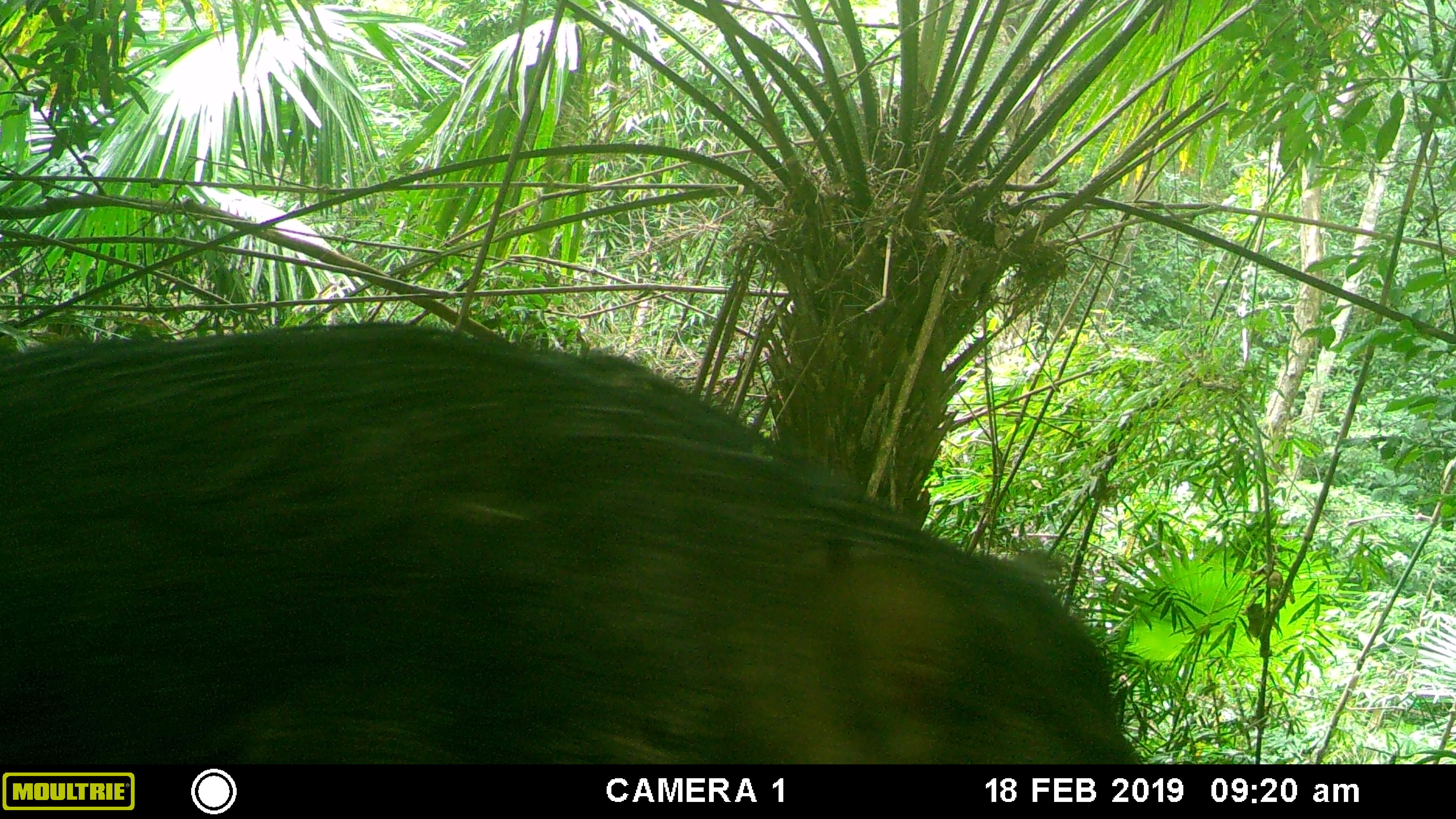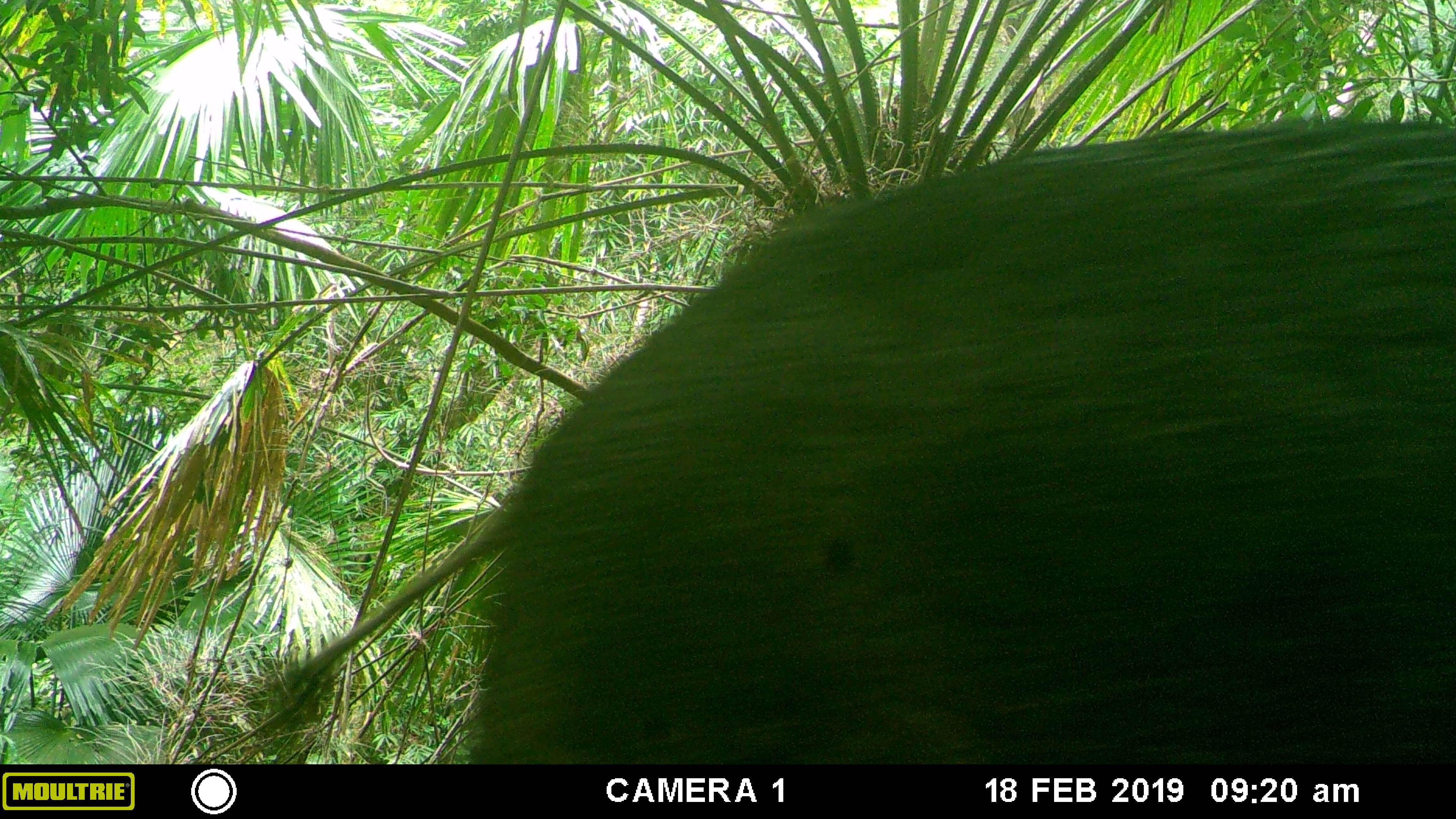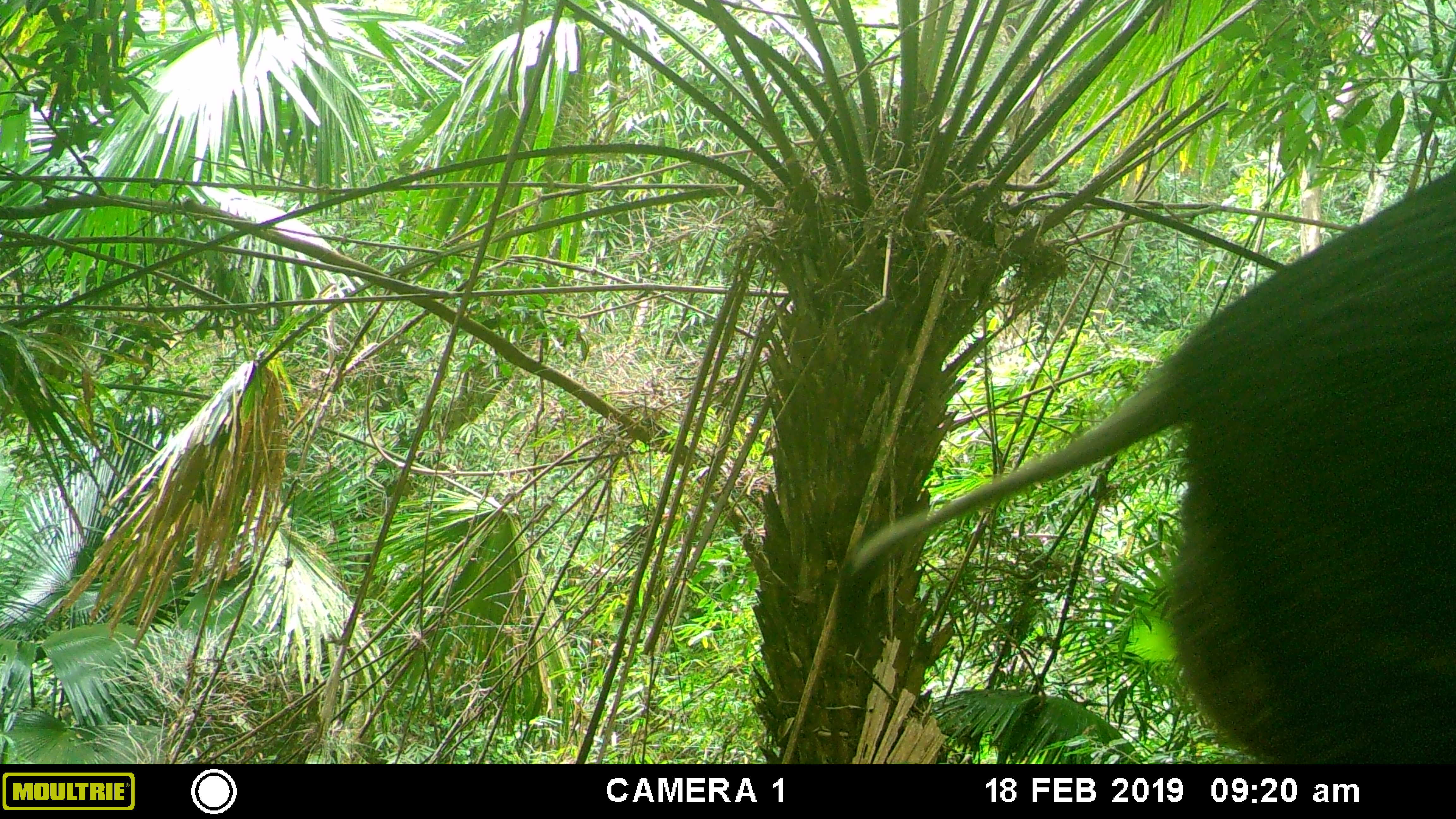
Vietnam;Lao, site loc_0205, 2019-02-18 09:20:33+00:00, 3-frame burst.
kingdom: Animalia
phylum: Chordata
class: Mammalia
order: Artiodactyla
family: Suidae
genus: Sus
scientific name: Sus scrofa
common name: eurasian wild pig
Eurasian wild pig (Sus scrofa). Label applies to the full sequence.